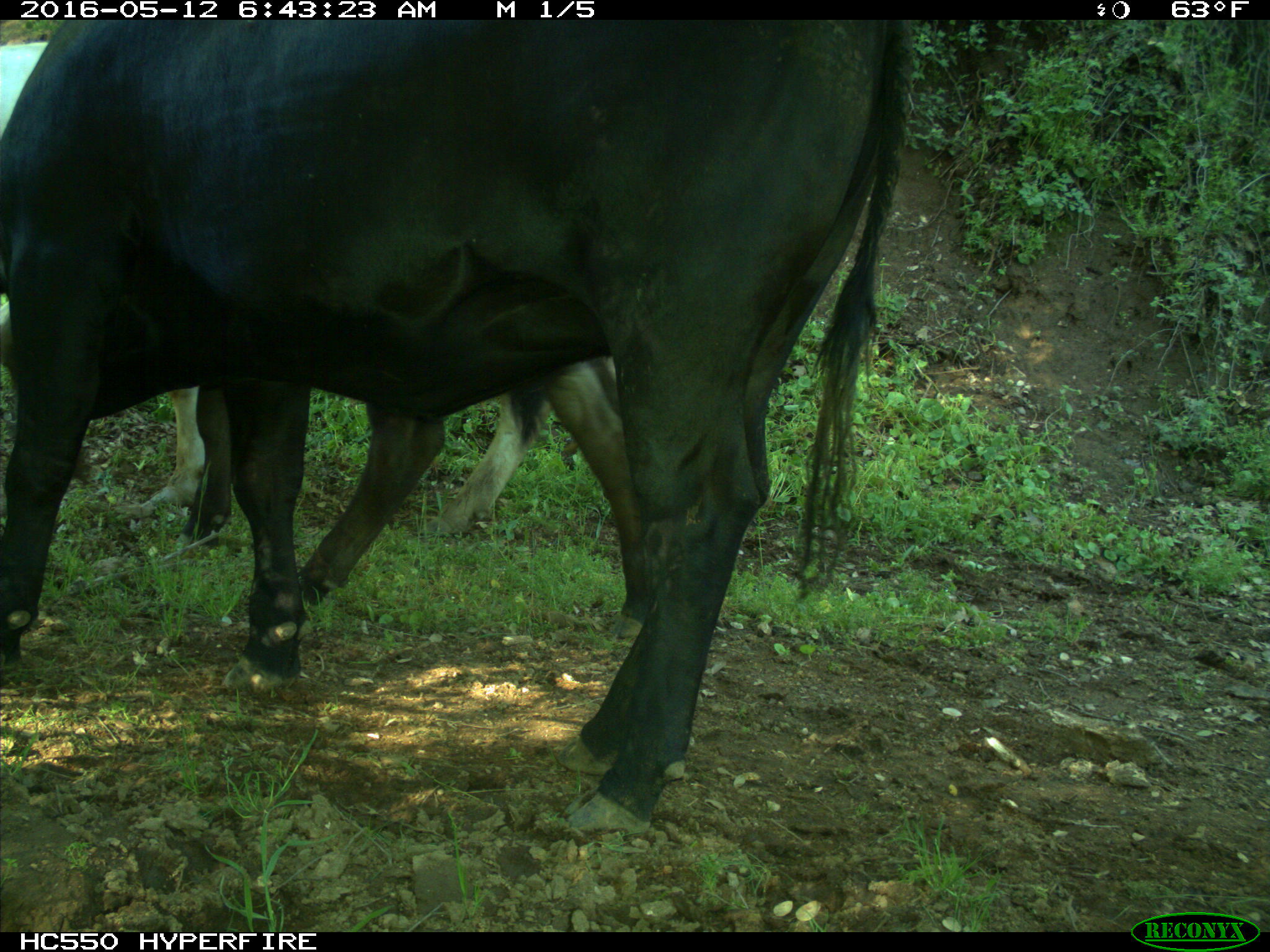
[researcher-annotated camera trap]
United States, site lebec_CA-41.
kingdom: Animalia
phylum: Chordata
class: Mammalia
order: Artiodactyla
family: Bovidae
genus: Bos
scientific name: Bos taurus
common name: domestic cow